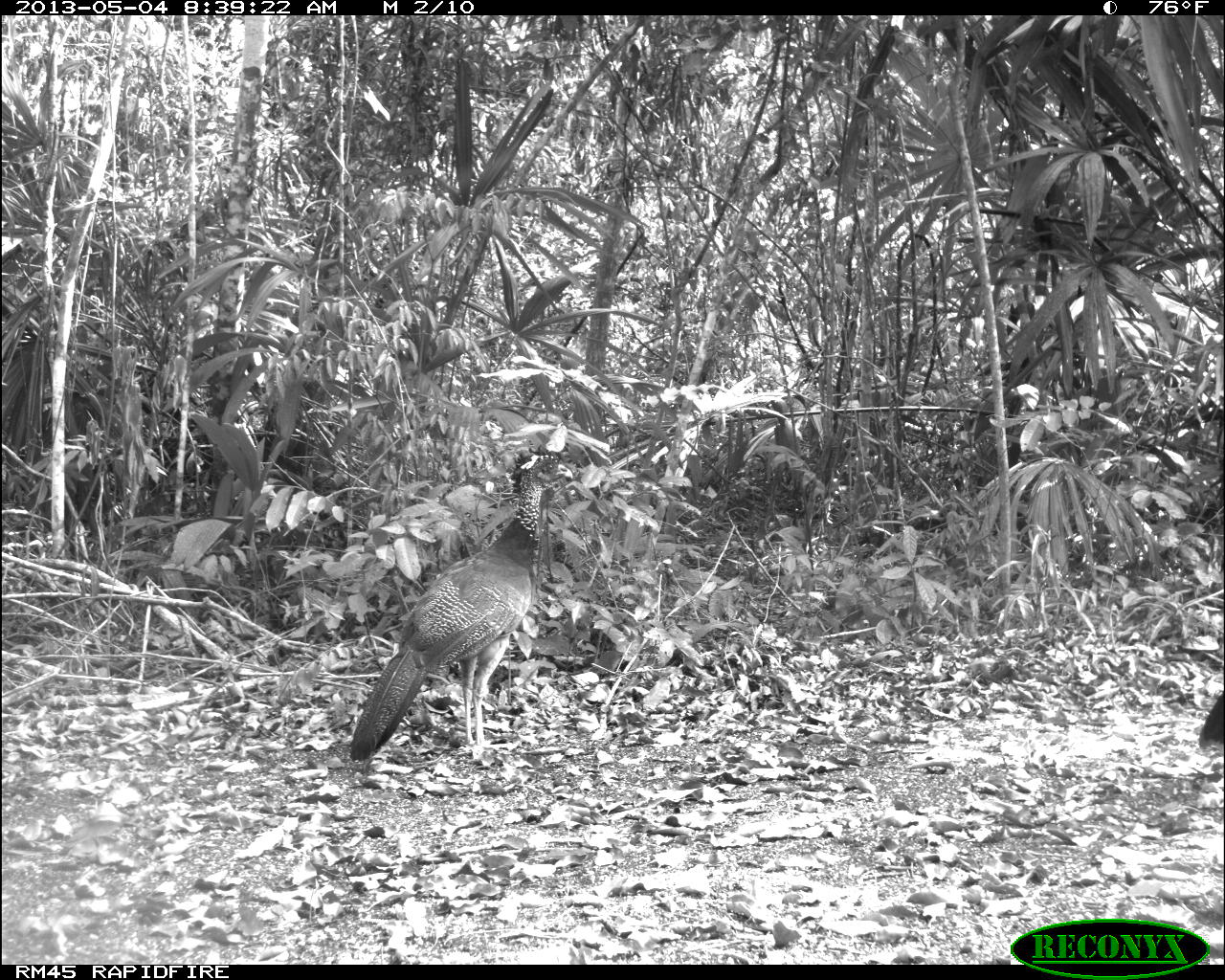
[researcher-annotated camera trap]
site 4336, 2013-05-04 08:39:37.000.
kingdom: Animalia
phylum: Chordata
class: Aves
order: Galliformes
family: Cracidae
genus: Crax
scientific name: Crax rubra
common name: great curassow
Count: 2.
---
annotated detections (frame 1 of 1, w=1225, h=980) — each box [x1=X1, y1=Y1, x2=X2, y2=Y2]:
crax rubra: [x1=346, y1=442, x2=574, y2=762]